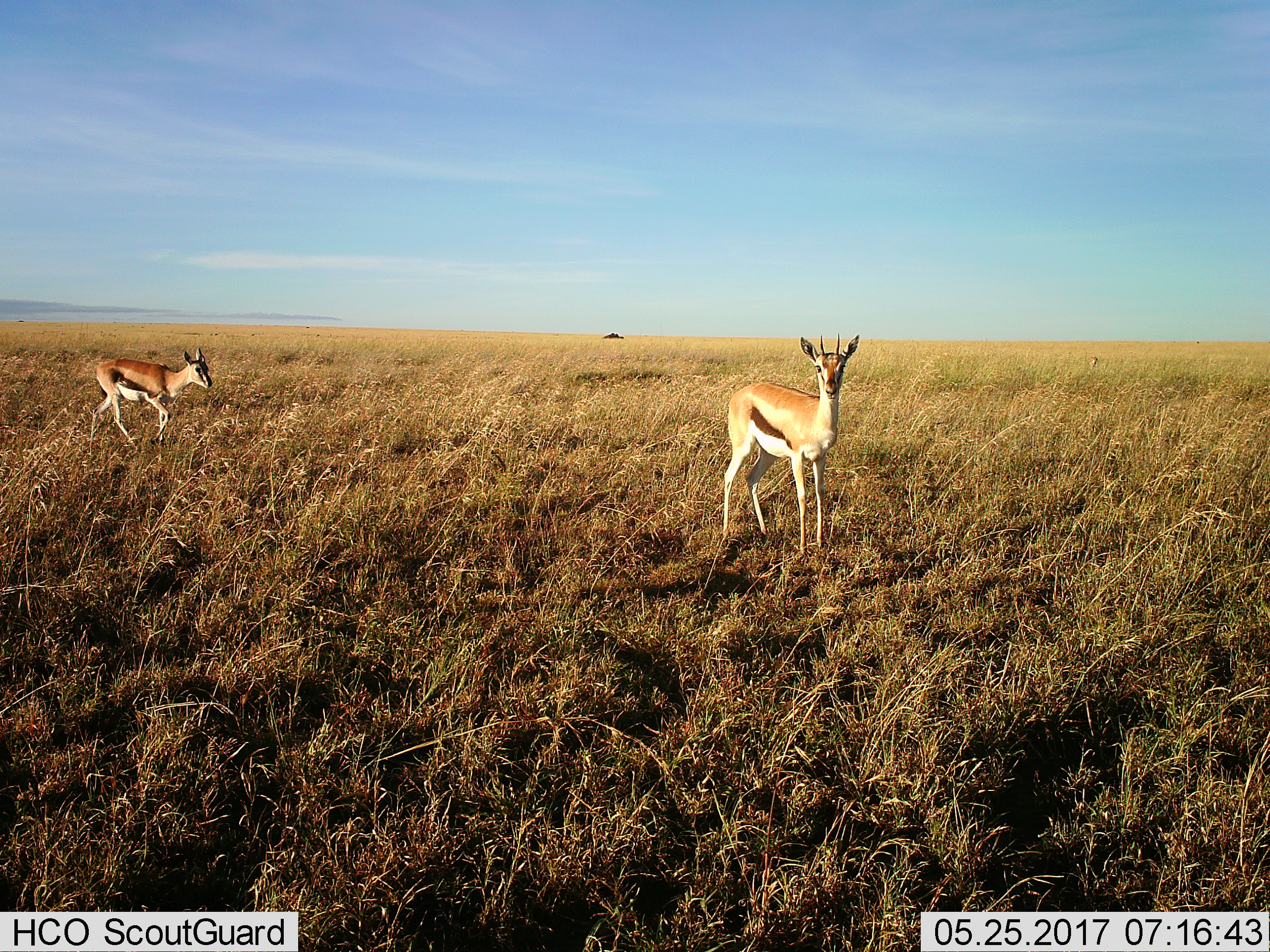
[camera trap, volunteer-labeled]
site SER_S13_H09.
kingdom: Animalia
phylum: Chordata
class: Mammalia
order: Artiodactyla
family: Bovidae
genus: Eudorcas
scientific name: Eudorcas thomsonii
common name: thomson's gazelle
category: gazellethomsons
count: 2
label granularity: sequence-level